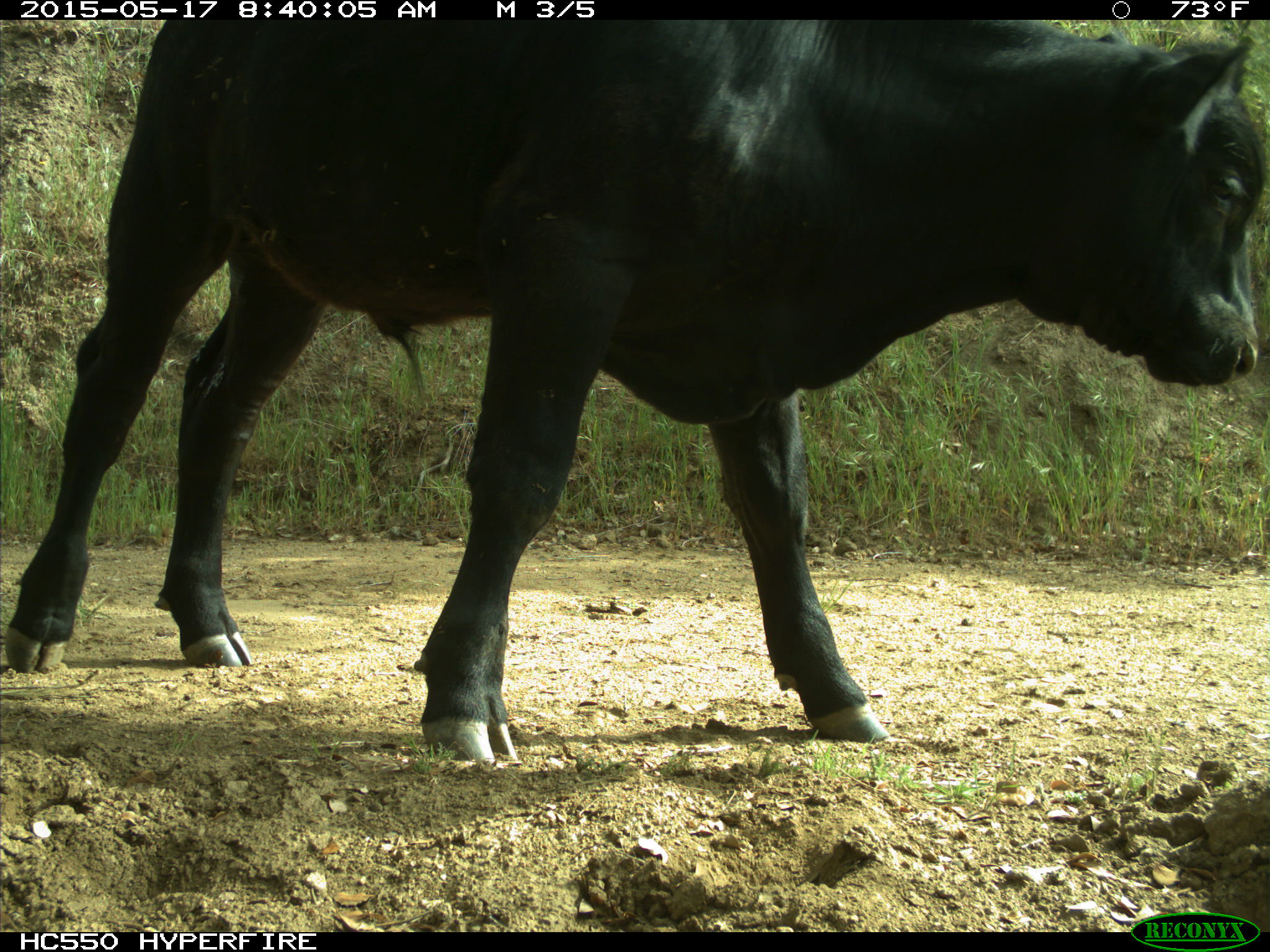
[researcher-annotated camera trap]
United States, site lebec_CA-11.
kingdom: Animalia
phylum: Chordata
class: Mammalia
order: Artiodactyla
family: Bovidae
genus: Bos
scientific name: Bos taurus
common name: domestic cow